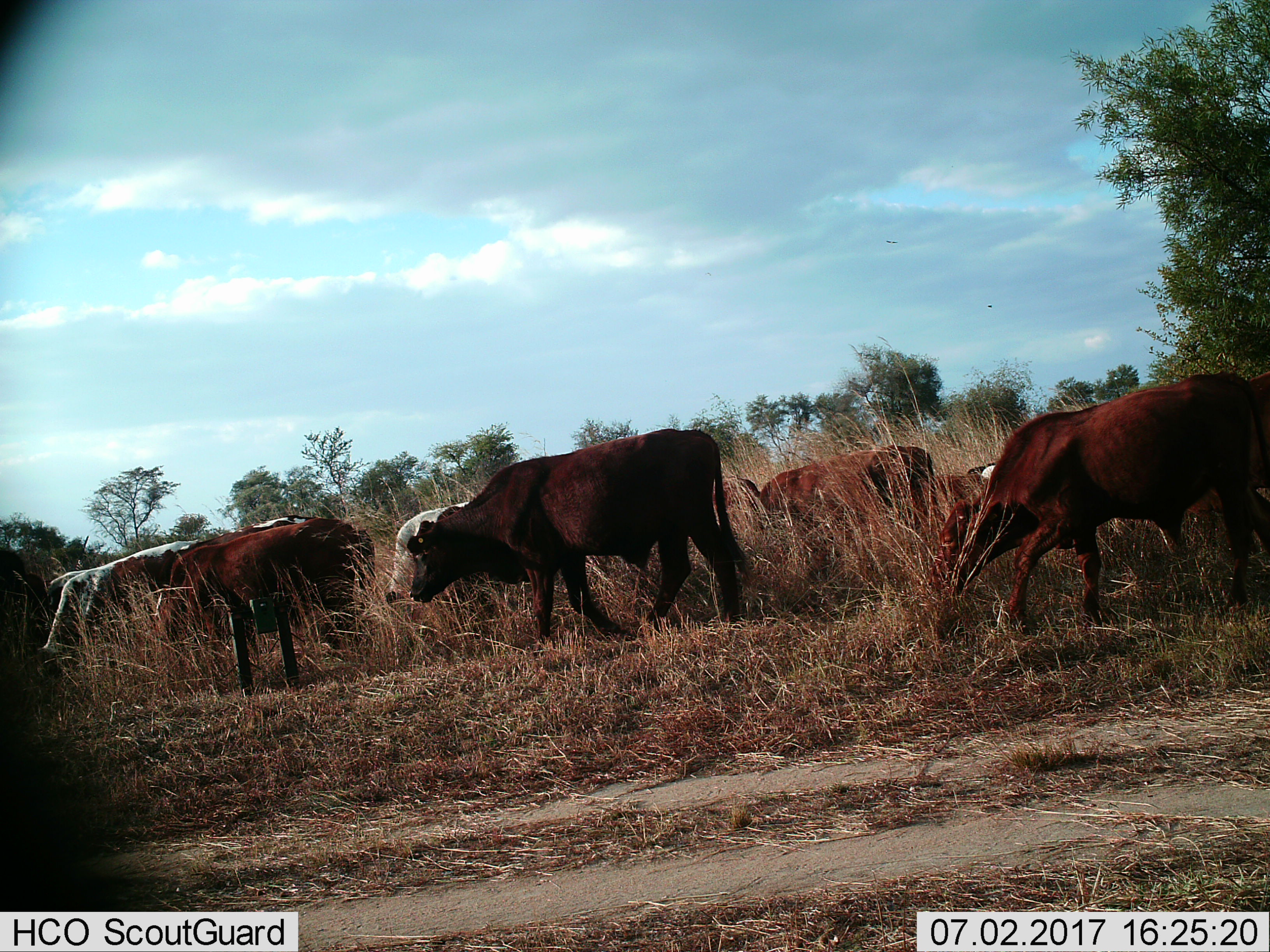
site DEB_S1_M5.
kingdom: Animalia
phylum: Chordata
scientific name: Vertebrata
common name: domestic animal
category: domesticanimal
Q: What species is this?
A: Domesticanimal (domestic animal) (Vertebrata).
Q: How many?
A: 11-50.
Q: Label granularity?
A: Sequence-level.